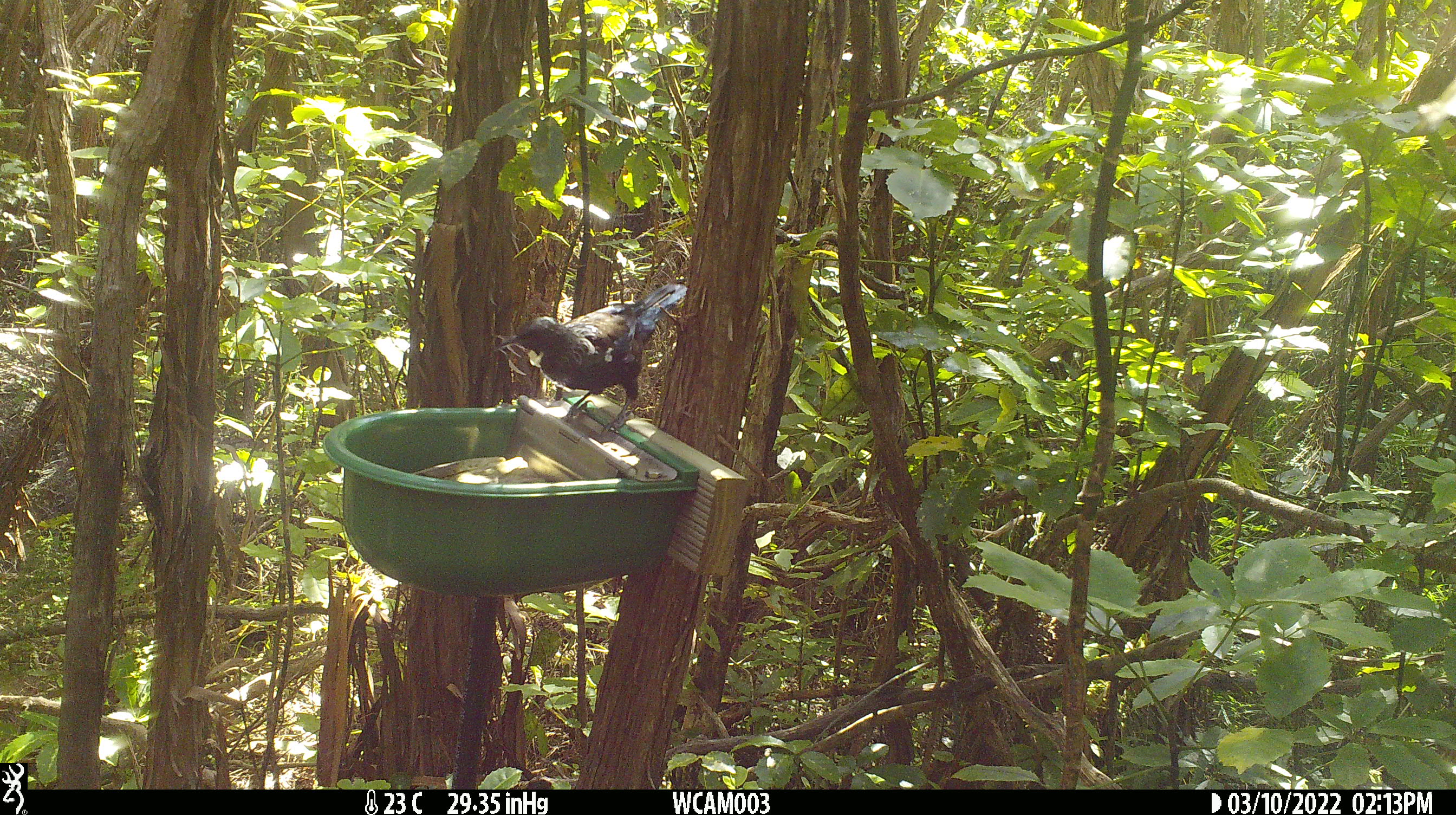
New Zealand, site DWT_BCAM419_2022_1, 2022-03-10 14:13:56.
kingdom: Animalia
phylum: Chordata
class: Aves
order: Passeriformes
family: Meliphagidae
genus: Prosthemadera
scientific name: Prosthemadera novaeseelandiae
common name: tui